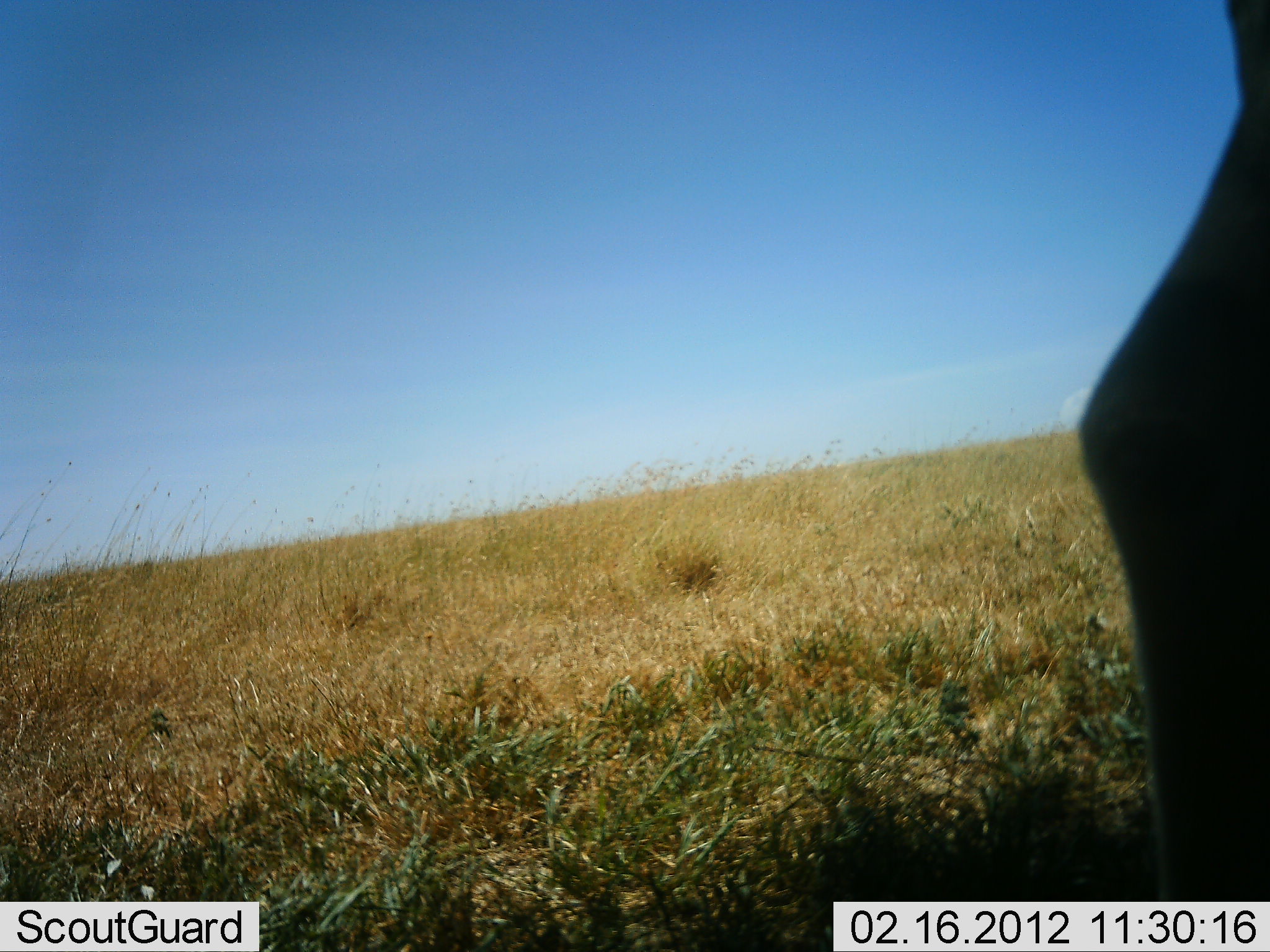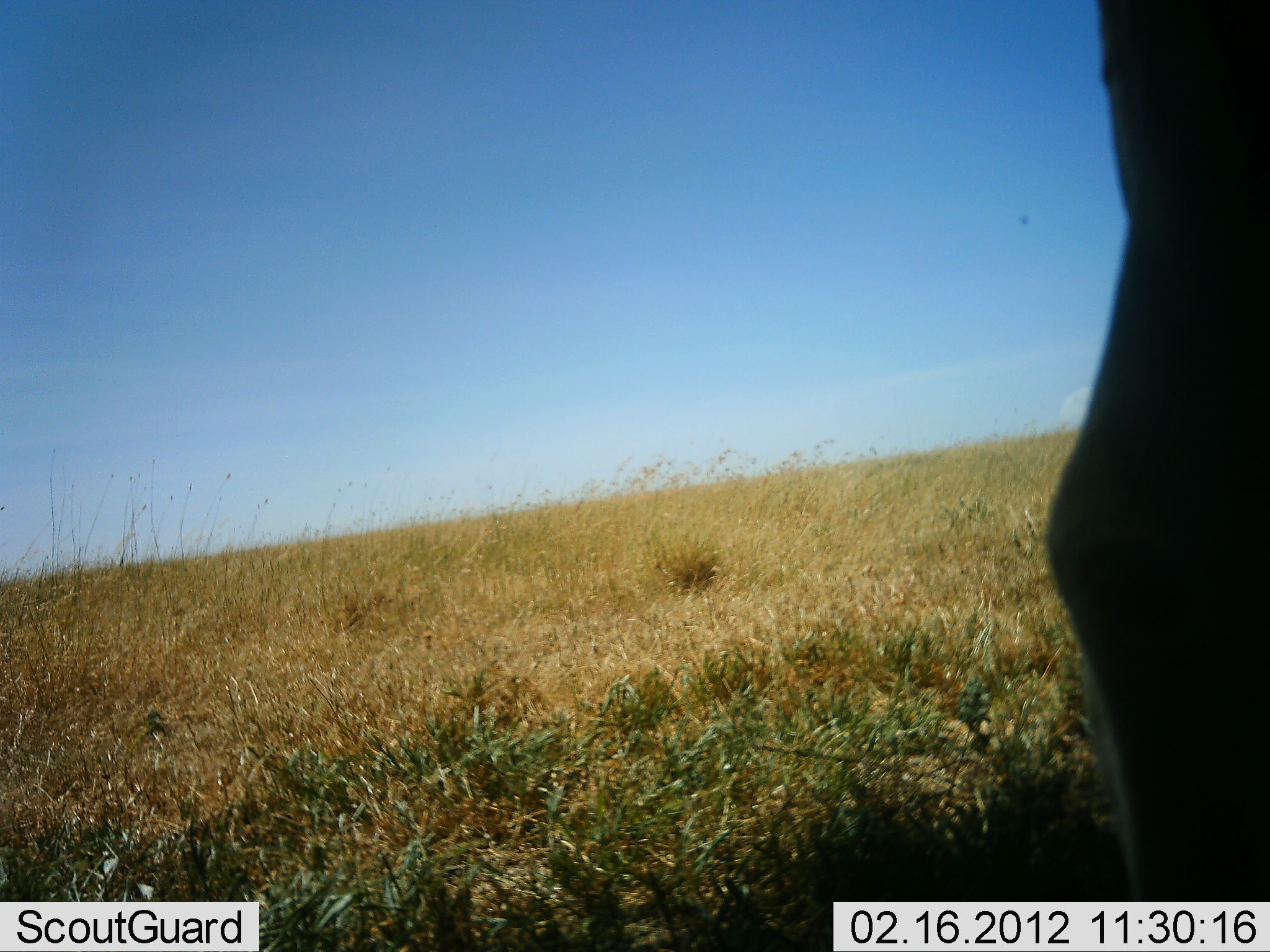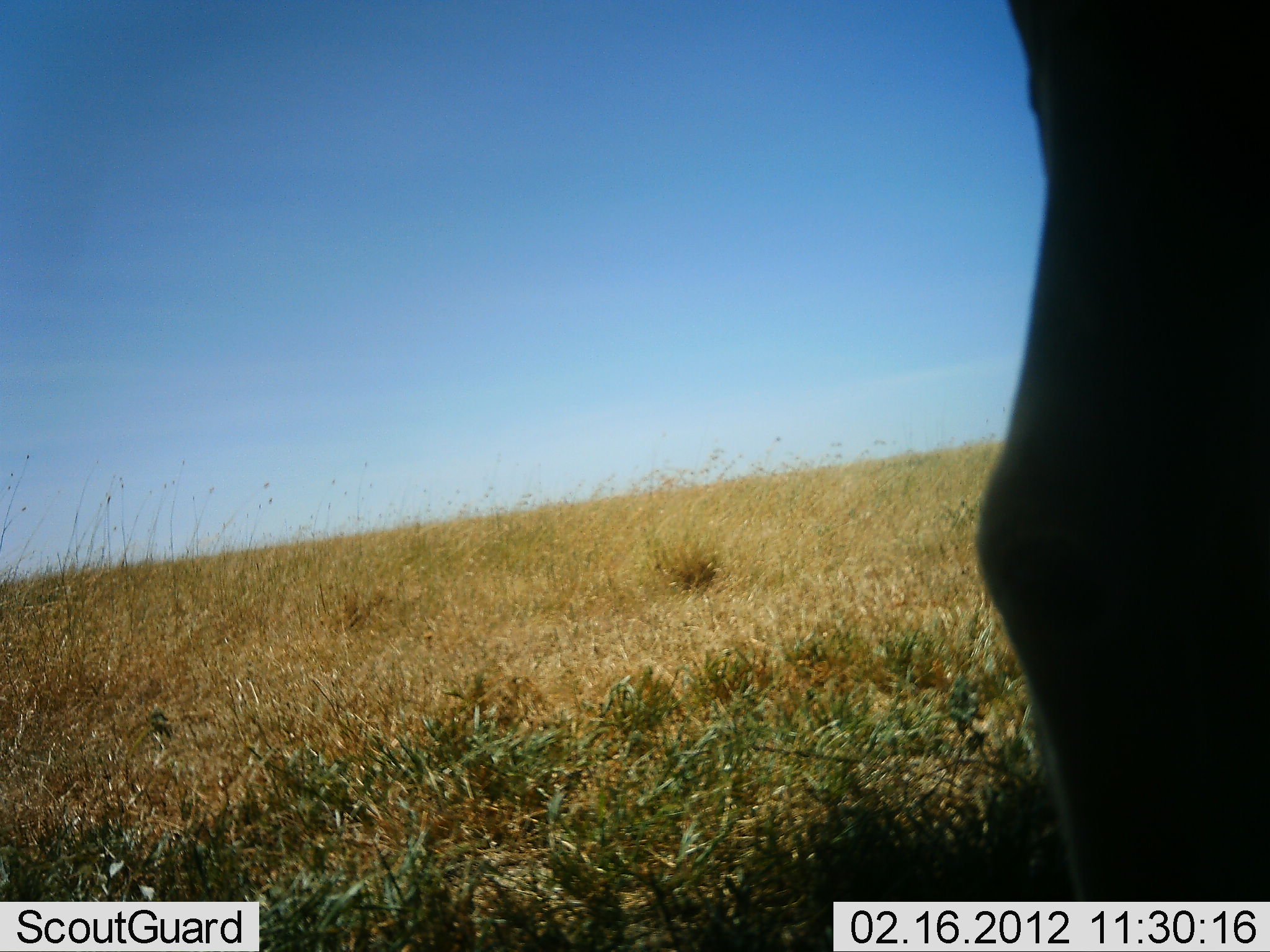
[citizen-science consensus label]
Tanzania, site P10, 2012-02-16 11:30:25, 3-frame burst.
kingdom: Animalia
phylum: Chordata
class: Mammalia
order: Artiodactyla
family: Bovidae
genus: Alcelaphus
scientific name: Alcelaphus buselaphus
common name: hartebeest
Hartebeest (Alcelaphus buselaphus), count 1. Behavior (volunteer vote fractions): standing 88%, resting 0%, moving 12%, interacting 0%. Young present (vote fraction): 0%. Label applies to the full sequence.